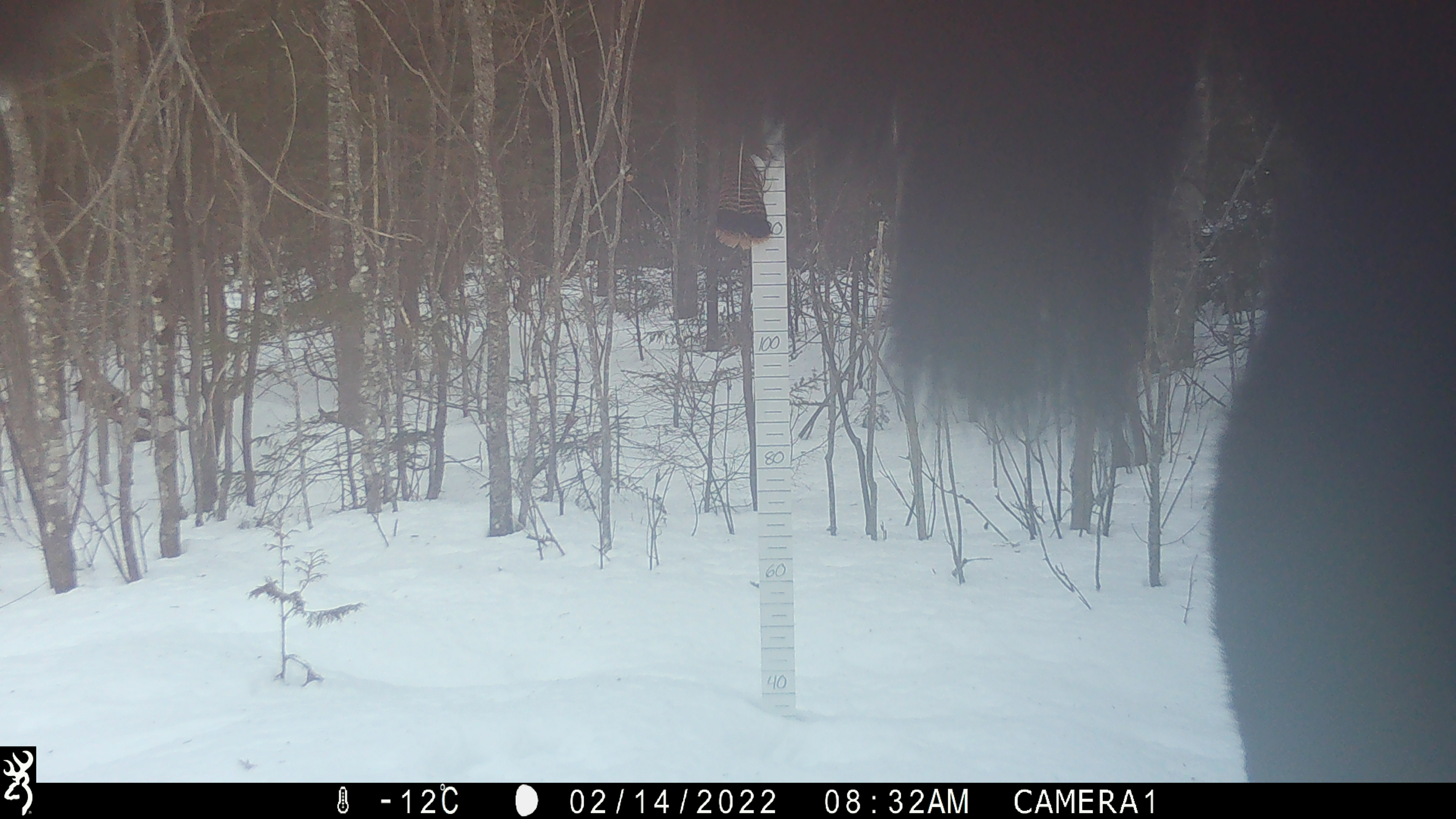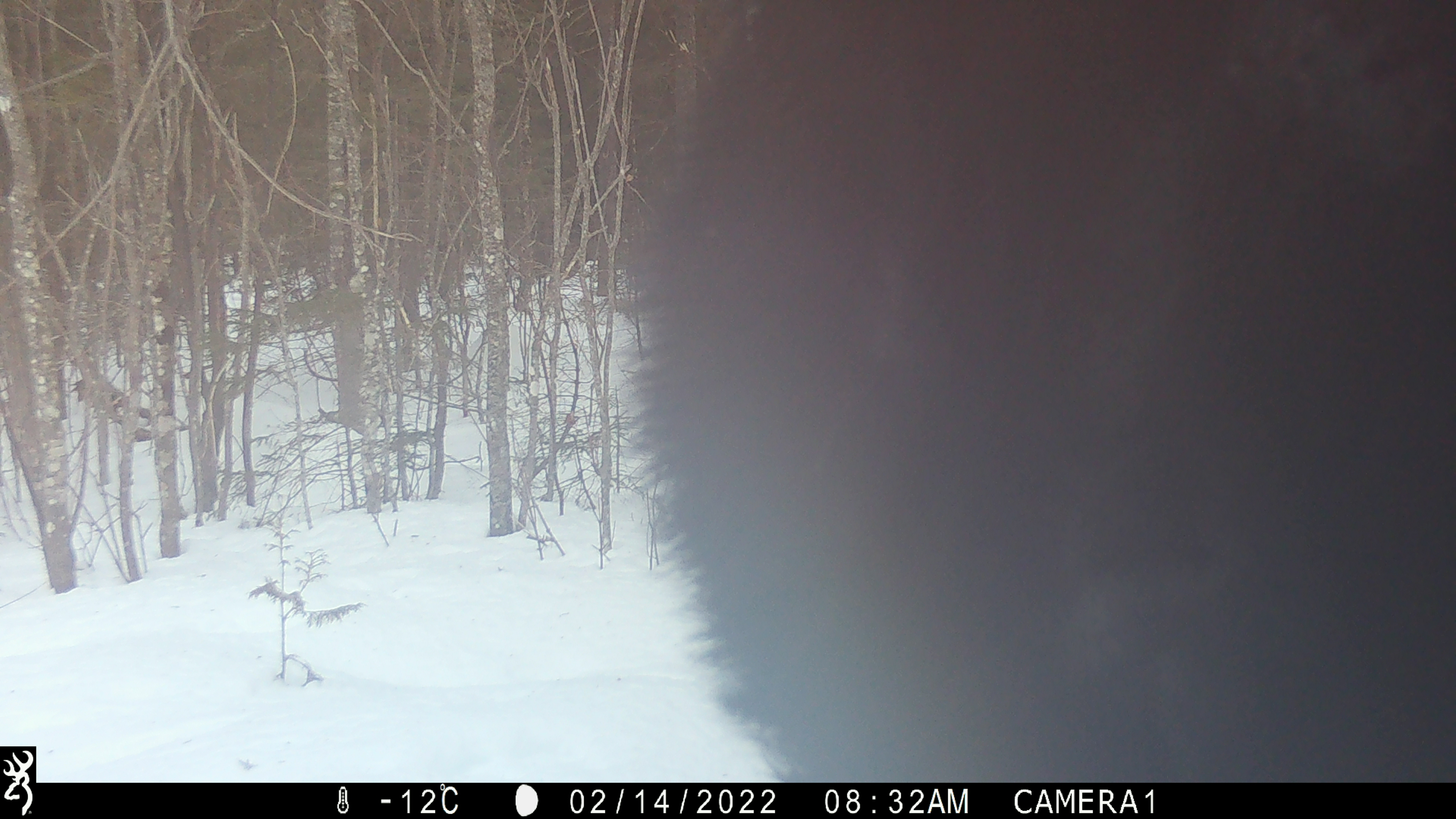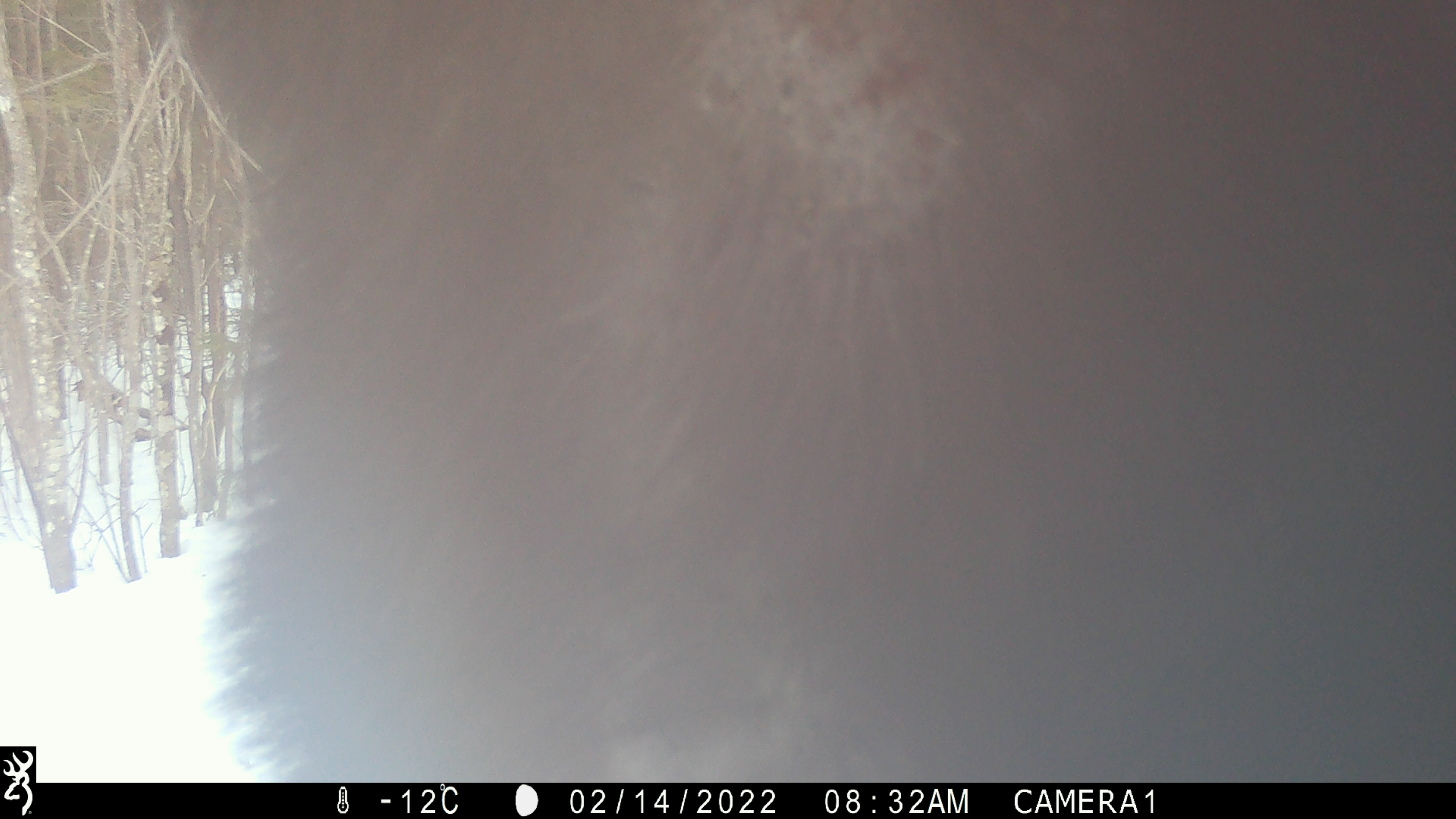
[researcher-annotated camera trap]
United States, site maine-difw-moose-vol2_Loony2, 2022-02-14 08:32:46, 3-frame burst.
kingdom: Animalia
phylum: Chordata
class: Mammalia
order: Artiodactyla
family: Cervidae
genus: Alces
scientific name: Alces alces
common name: moose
Moose (Alces alces).